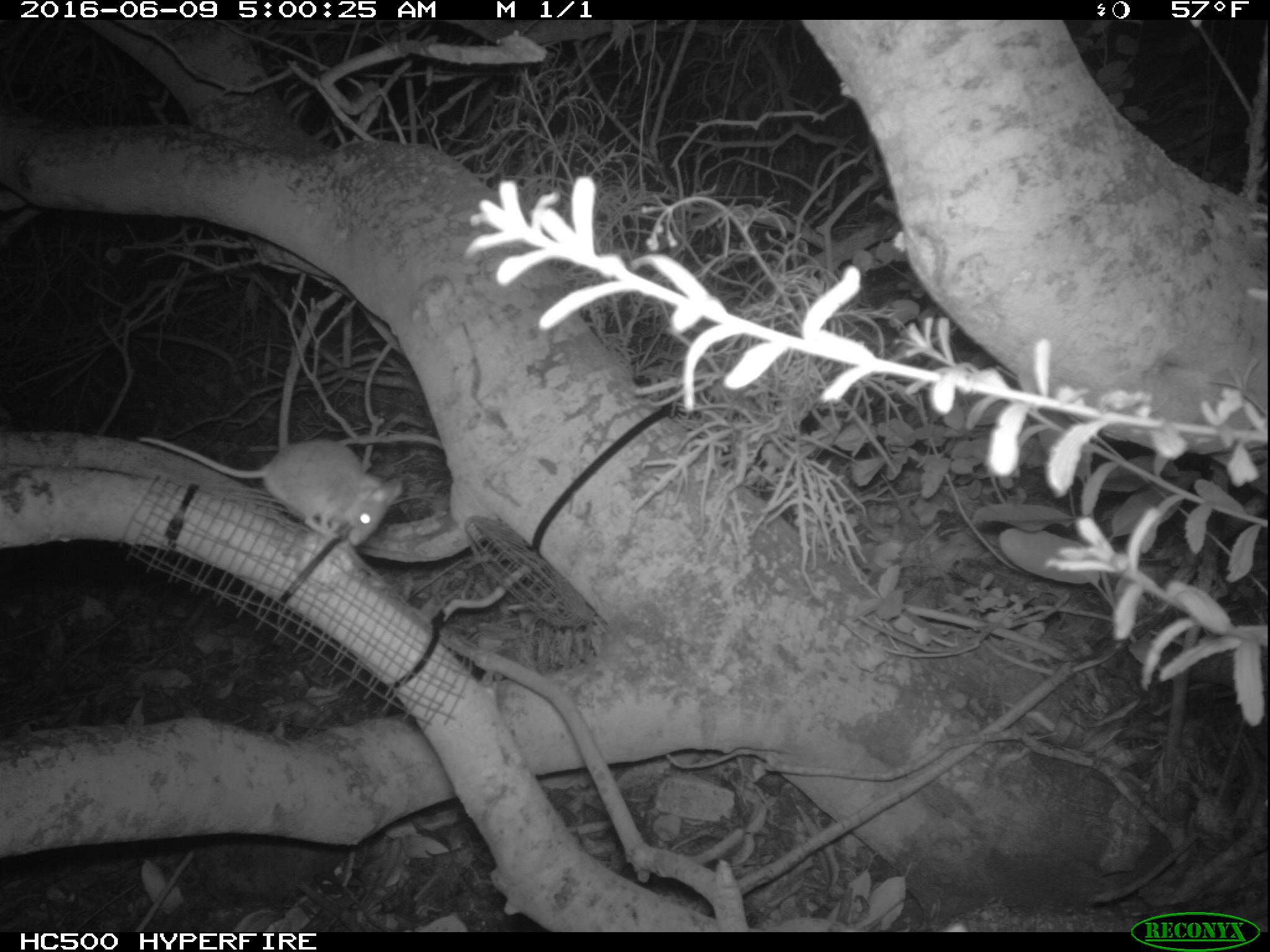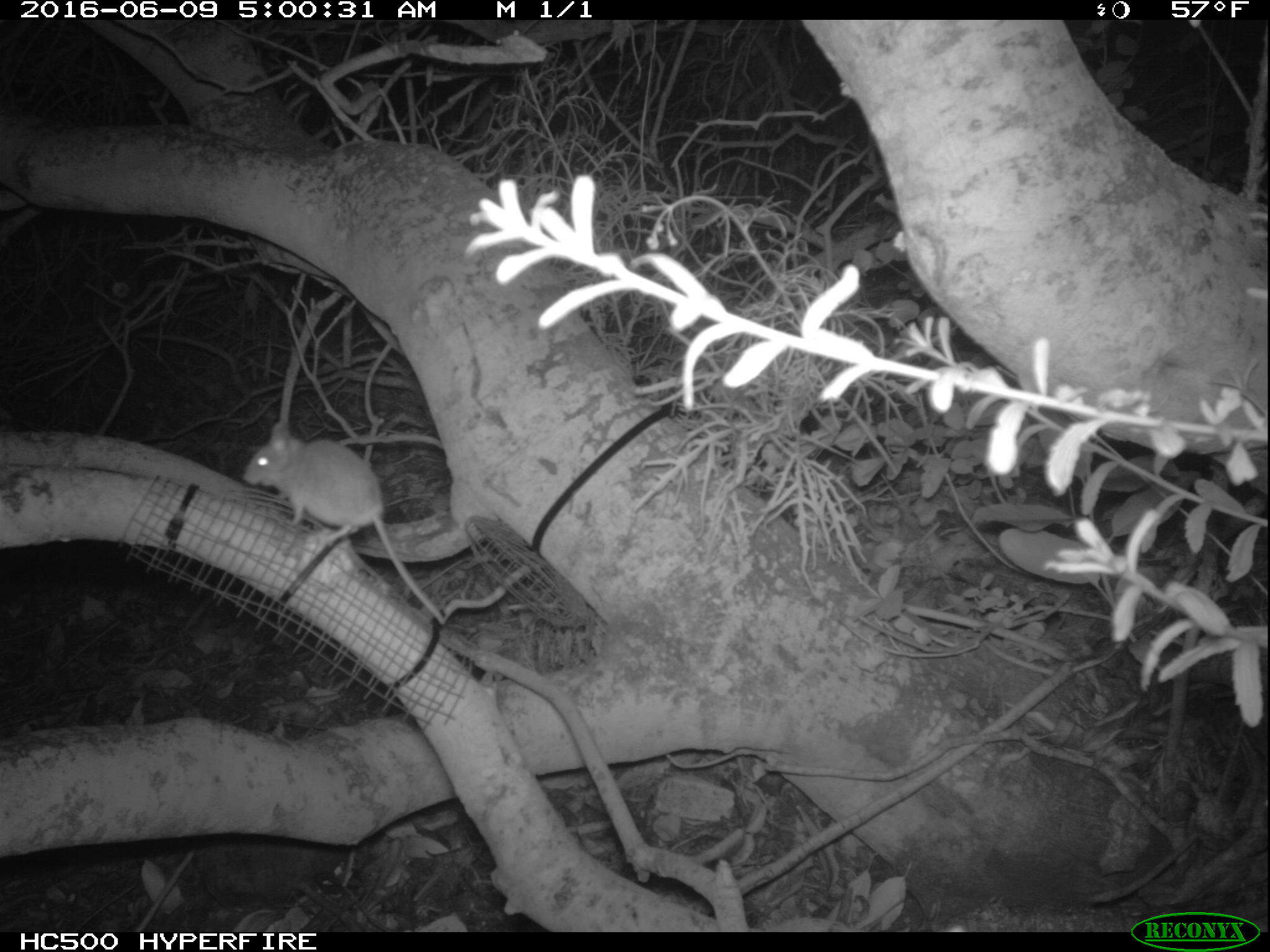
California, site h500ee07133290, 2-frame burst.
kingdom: Animalia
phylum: Chordata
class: Mammalia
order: Rodentia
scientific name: Rodentia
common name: rodent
Rodent (Rodentia).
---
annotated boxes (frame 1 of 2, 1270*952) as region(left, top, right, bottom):
rodent: region(135, 432, 400, 545)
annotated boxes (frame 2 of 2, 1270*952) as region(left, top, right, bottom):
rodent: region(245, 423, 444, 624)